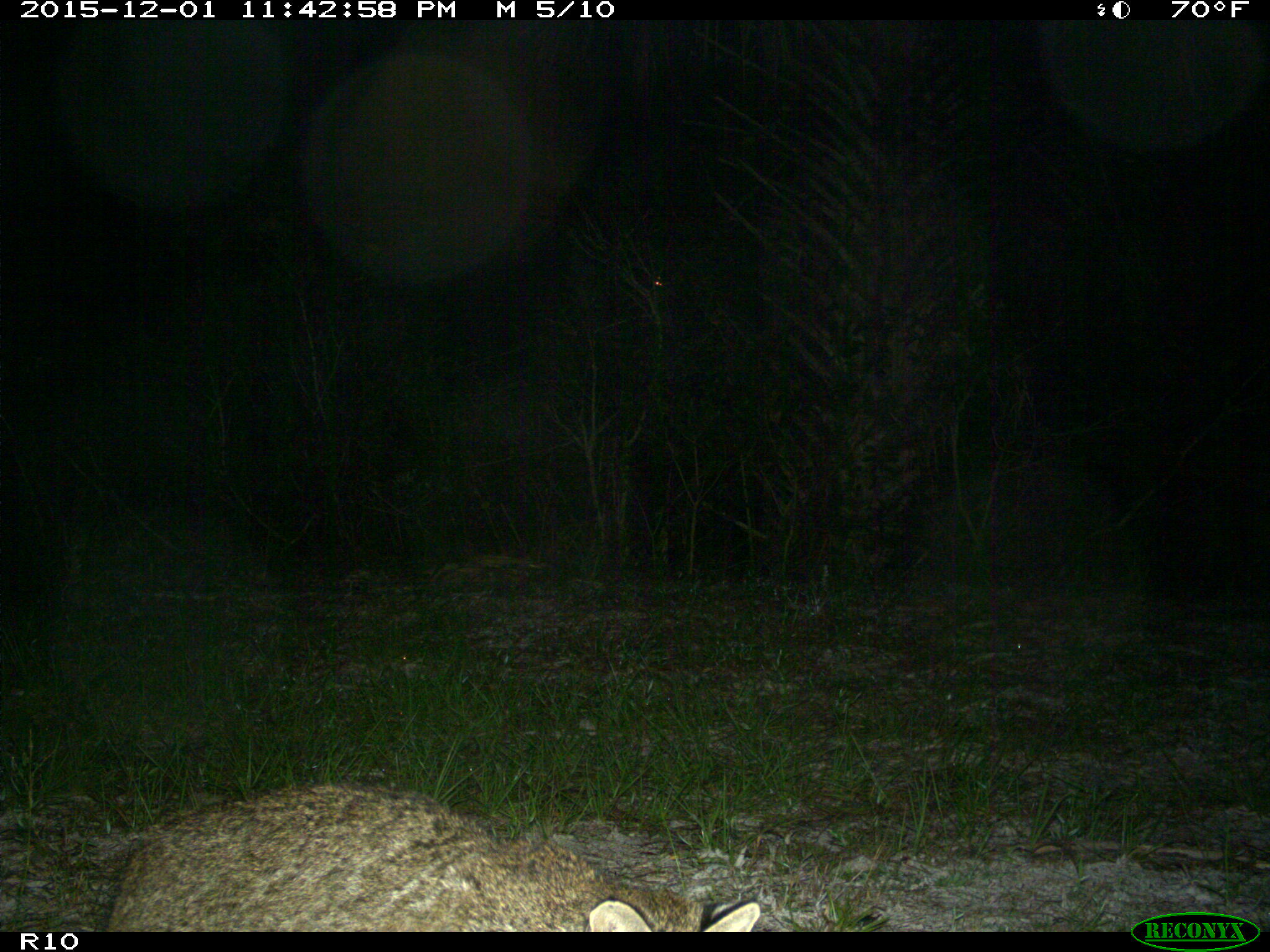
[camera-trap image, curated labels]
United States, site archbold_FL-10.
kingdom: Animalia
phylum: Chordata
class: Mammalia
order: Carnivora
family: Felidae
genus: Lynx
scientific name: Lynx rufus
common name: bobcat